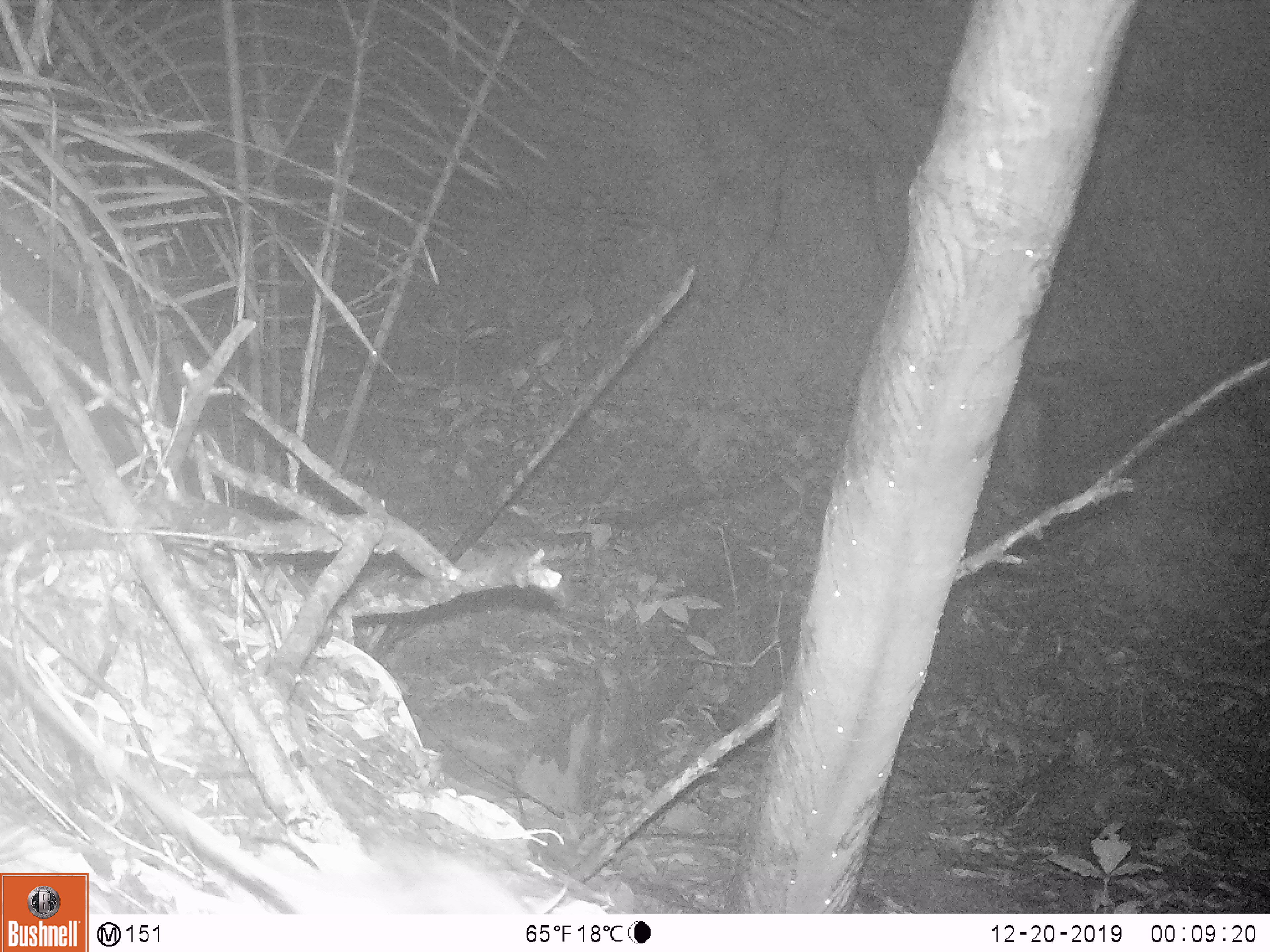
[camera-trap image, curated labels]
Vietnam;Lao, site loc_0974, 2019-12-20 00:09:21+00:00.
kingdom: Animalia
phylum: Chordata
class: Mammalia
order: Rodentia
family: Muridae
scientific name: Muridae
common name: old-world mice and rats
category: unidentified murid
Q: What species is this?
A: Unidentified murid (old-world mice and rats) (Muridae).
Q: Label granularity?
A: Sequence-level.